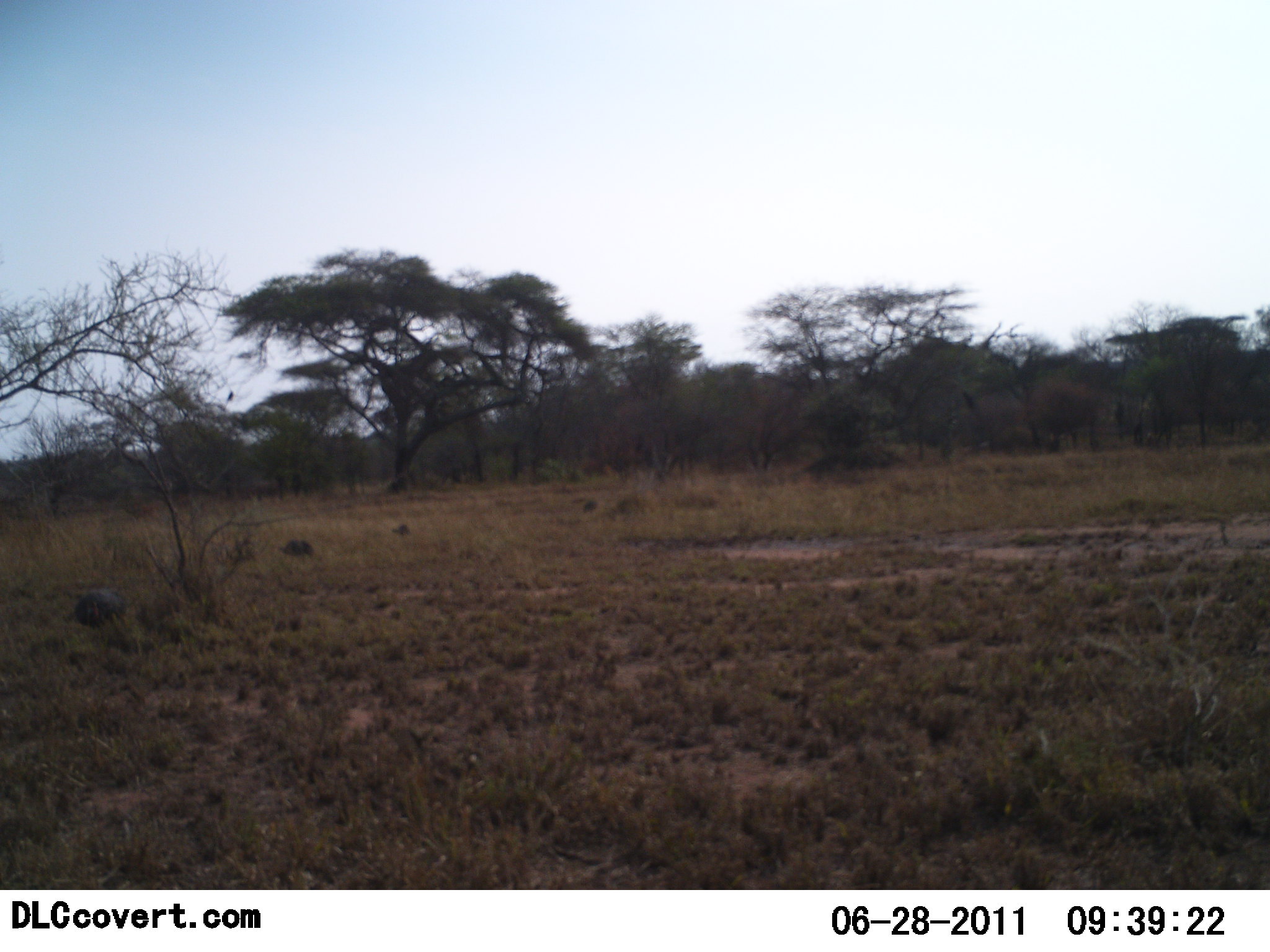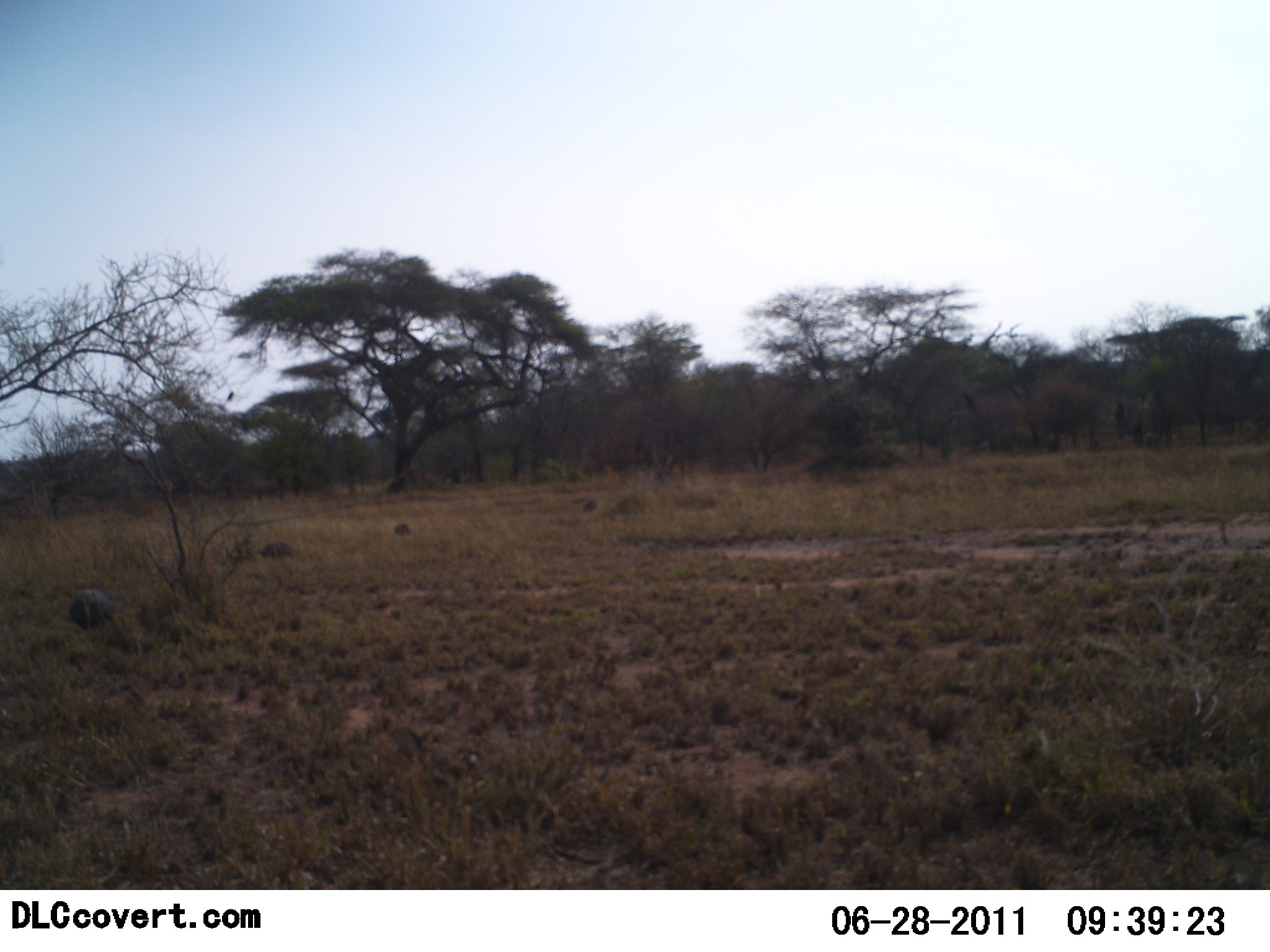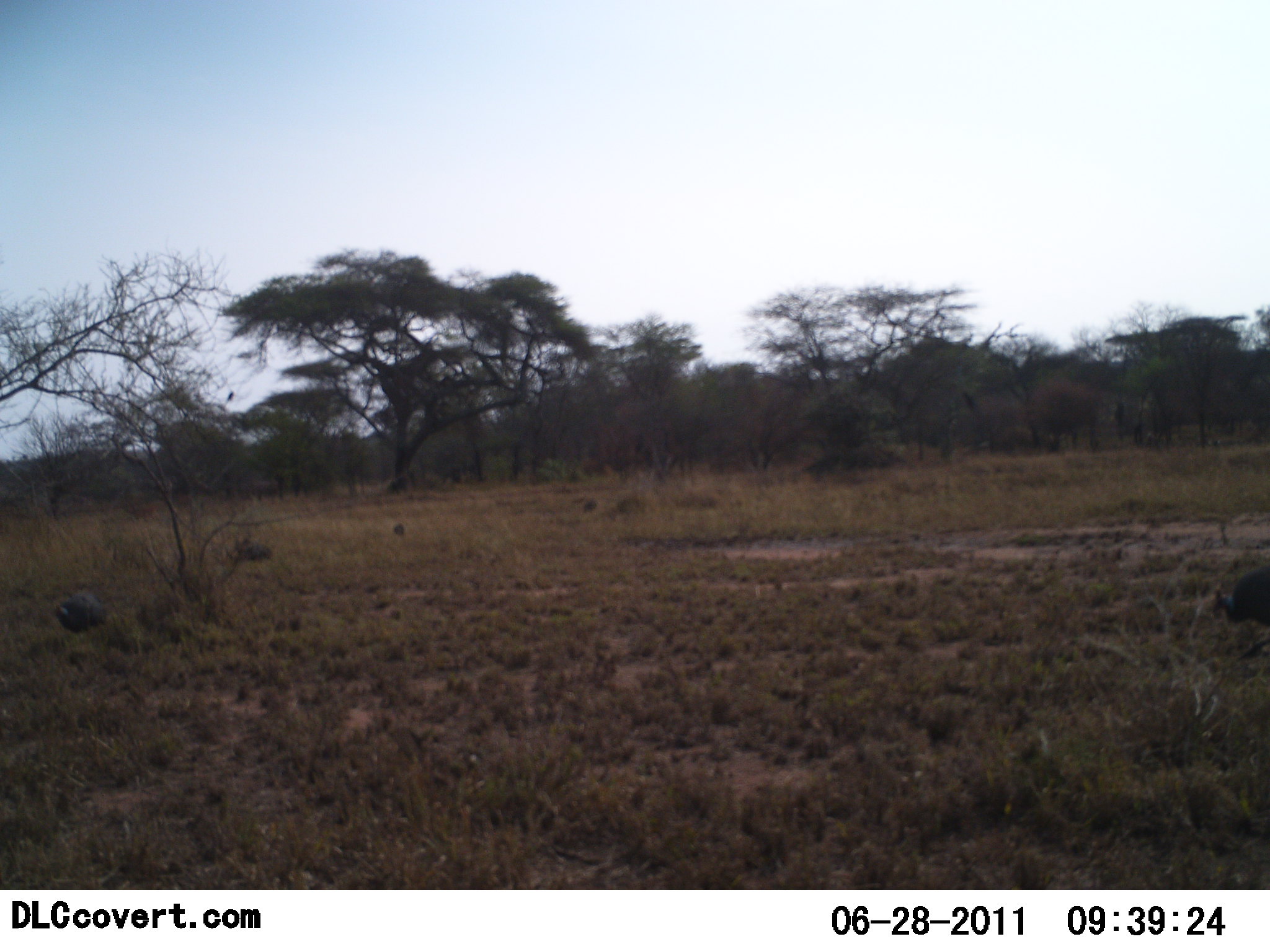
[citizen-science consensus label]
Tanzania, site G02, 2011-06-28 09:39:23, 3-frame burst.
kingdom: Animalia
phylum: Chordata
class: Aves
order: Galliformes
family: Numididae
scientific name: Numididae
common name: guinea fowl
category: guineafowl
Guineafowl (guinea fowl) (Numididae), count 4. Behavior (volunteer vote fractions): standing 15%, resting 0%, moving 85%, interacting 0%. Young present (vote fraction): 0%. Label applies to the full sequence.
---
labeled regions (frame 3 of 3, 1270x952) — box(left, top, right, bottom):
animal: box(1206, 566, 1269, 629)